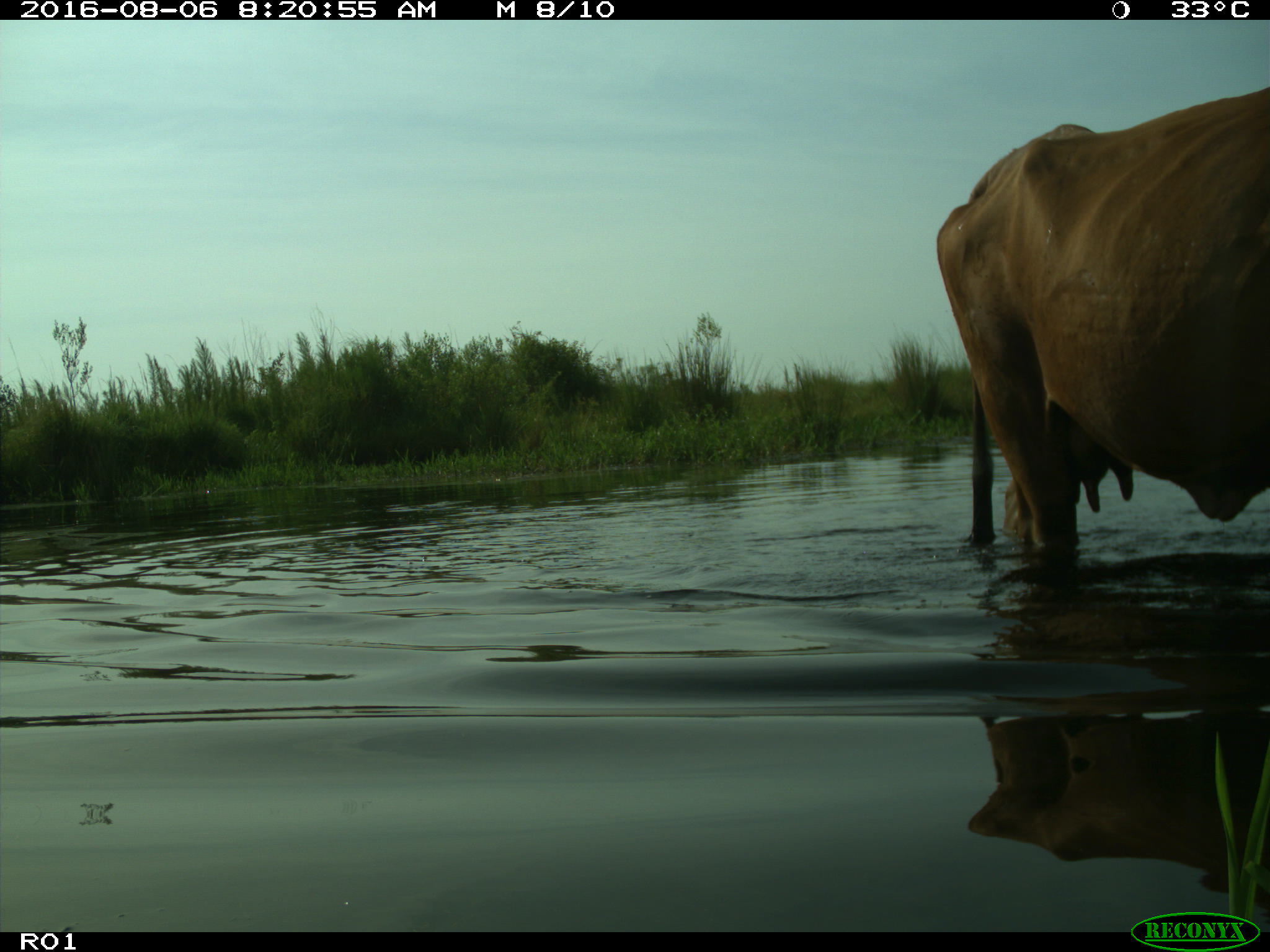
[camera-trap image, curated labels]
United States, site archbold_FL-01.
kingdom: Animalia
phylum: Chordata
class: Mammalia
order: Artiodactyla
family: Bovidae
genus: Bos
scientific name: Bos taurus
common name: domestic cow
Bos taurus (domestic cow).